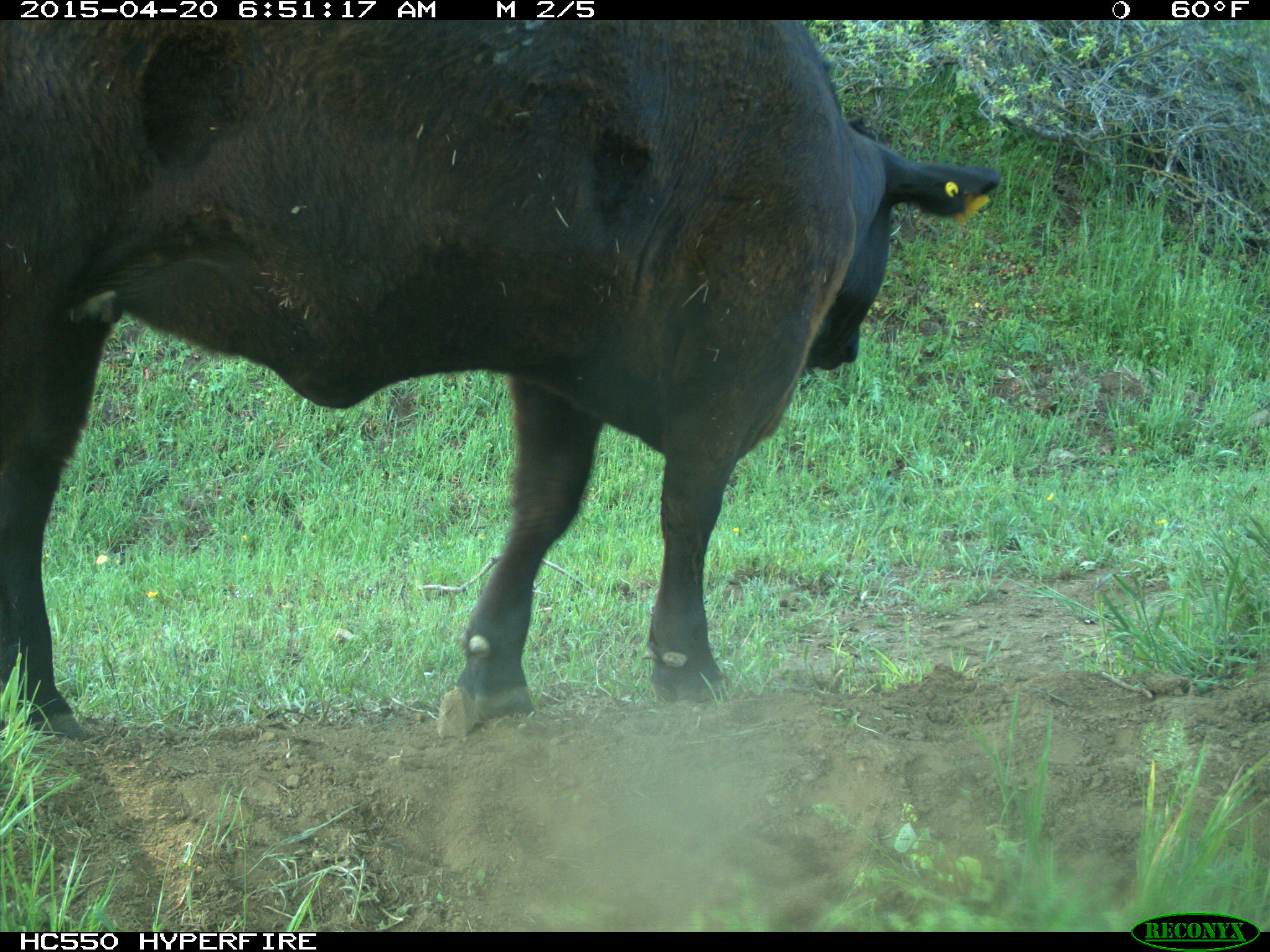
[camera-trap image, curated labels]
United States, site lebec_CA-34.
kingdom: Animalia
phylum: Chordata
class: Mammalia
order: Artiodactyla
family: Bovidae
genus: Bos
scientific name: Bos taurus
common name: domestic cow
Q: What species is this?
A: Bos taurus (domestic cow).